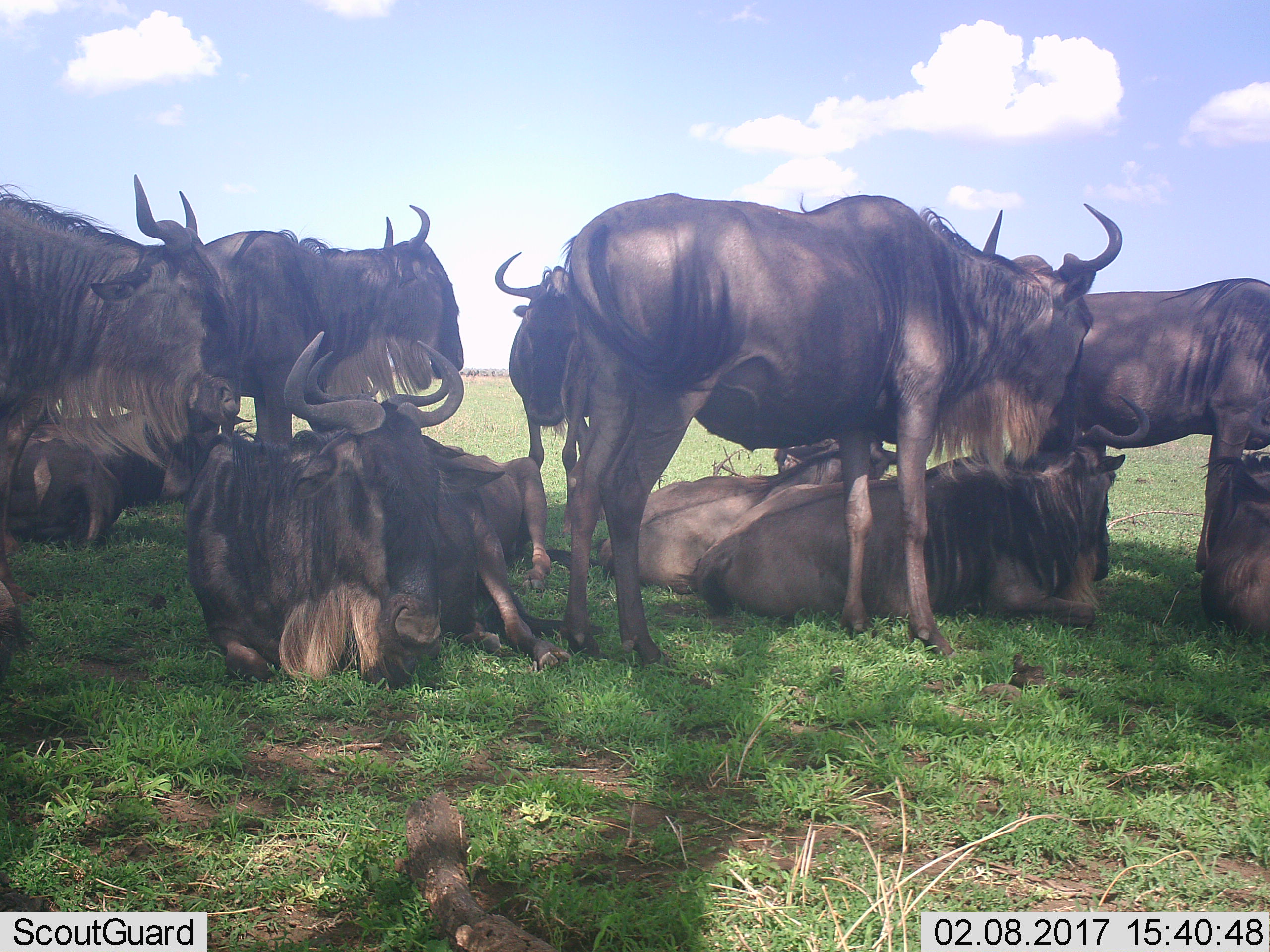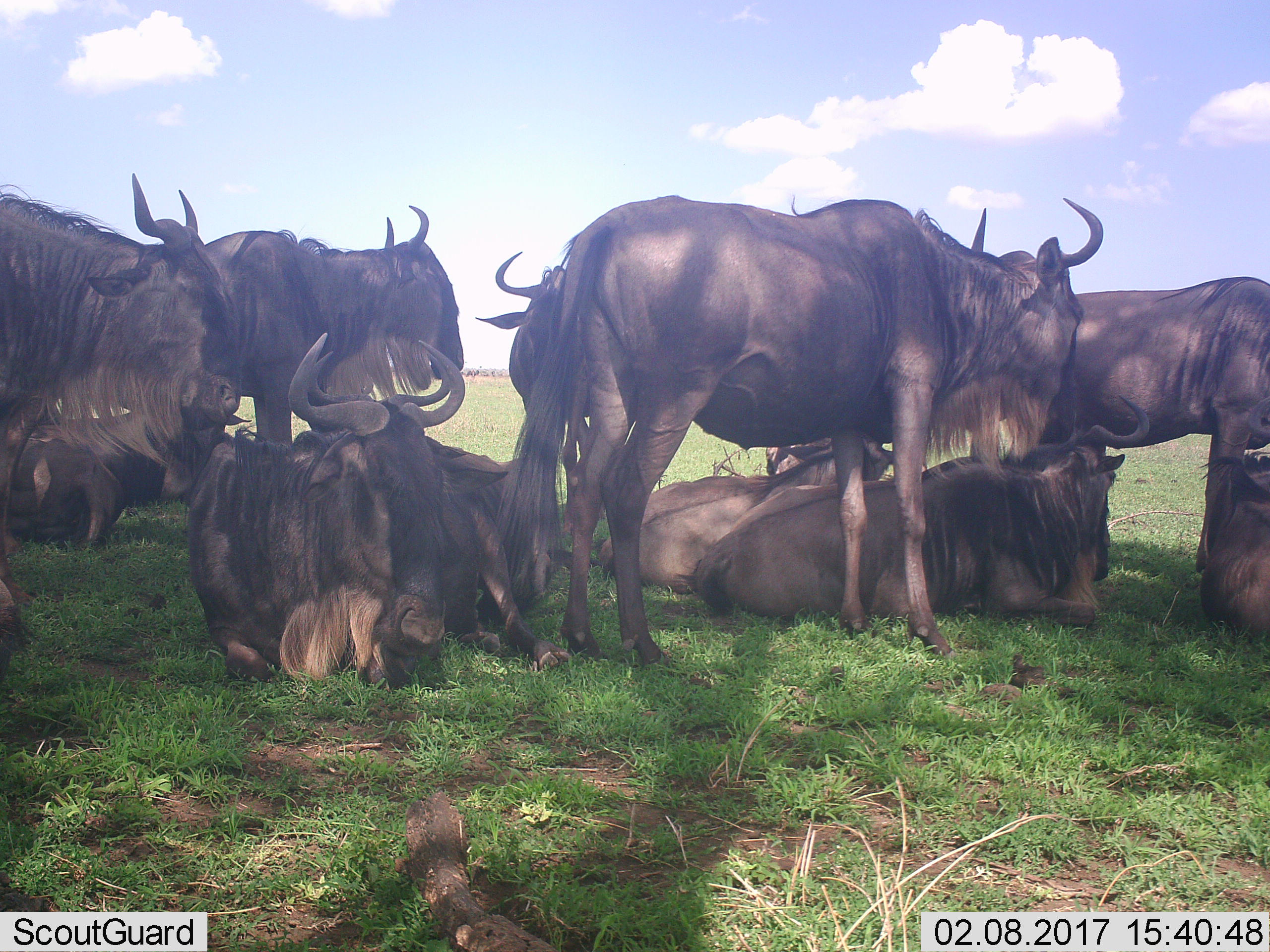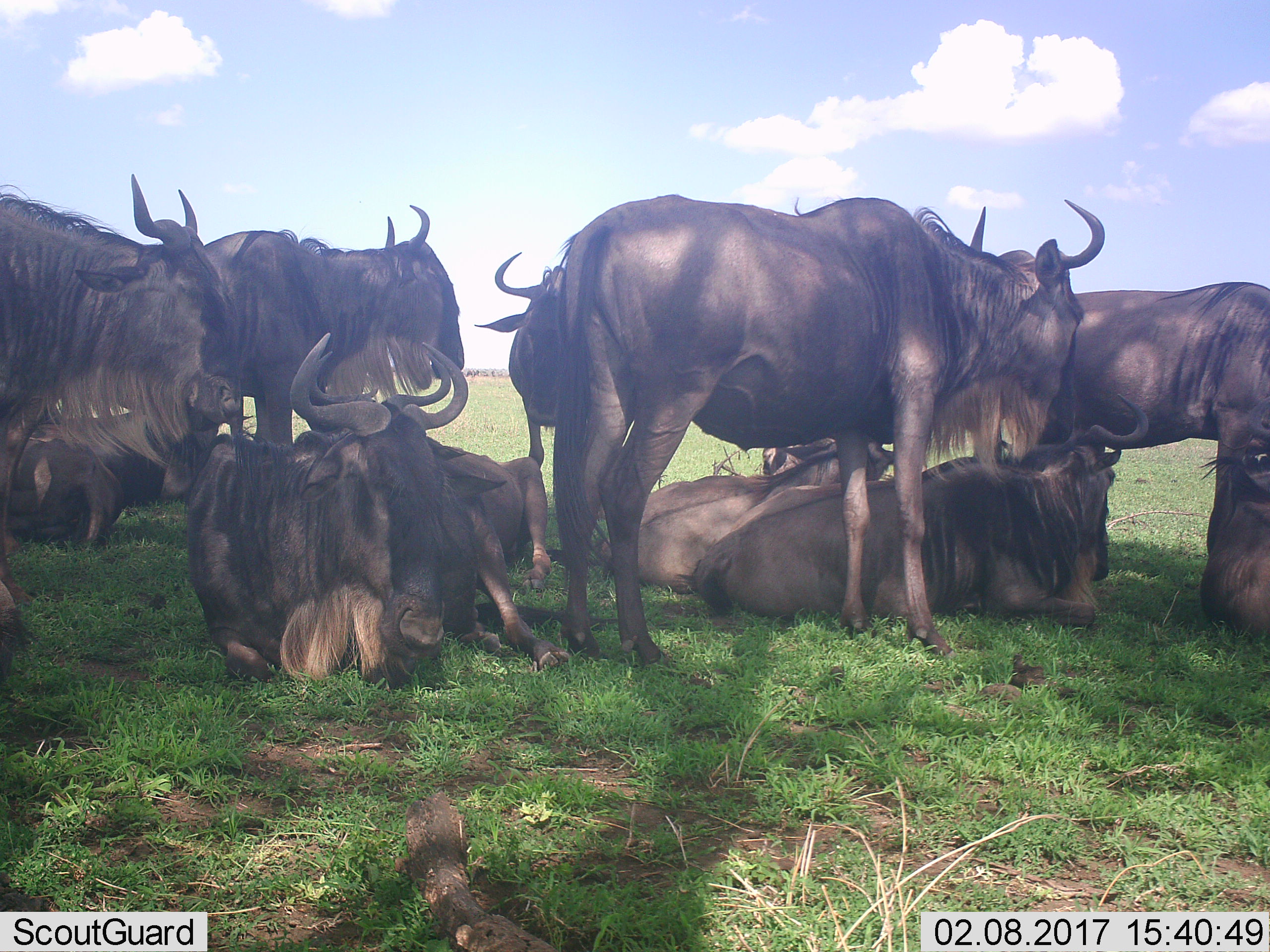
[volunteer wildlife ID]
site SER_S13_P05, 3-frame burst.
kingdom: Animalia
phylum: Chordata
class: Mammalia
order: Artiodactyla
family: Bovidae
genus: Connochaetes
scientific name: Connochaetes taurinus taurinus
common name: blue wildebeest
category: wildebeestblue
Wildebeestblue (blue wildebeest) (Connochaetes taurinus taurinus), count 11-50. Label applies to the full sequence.